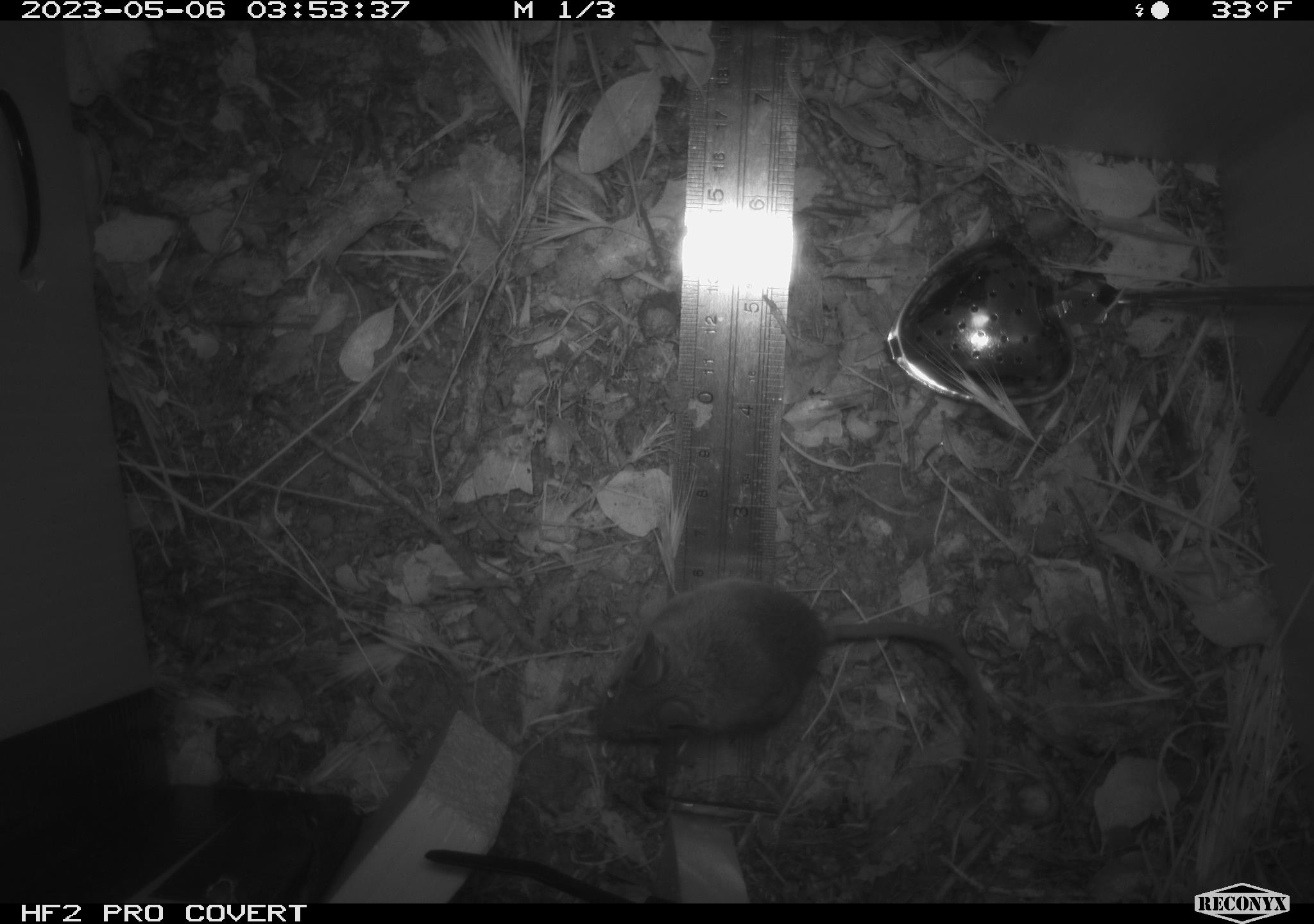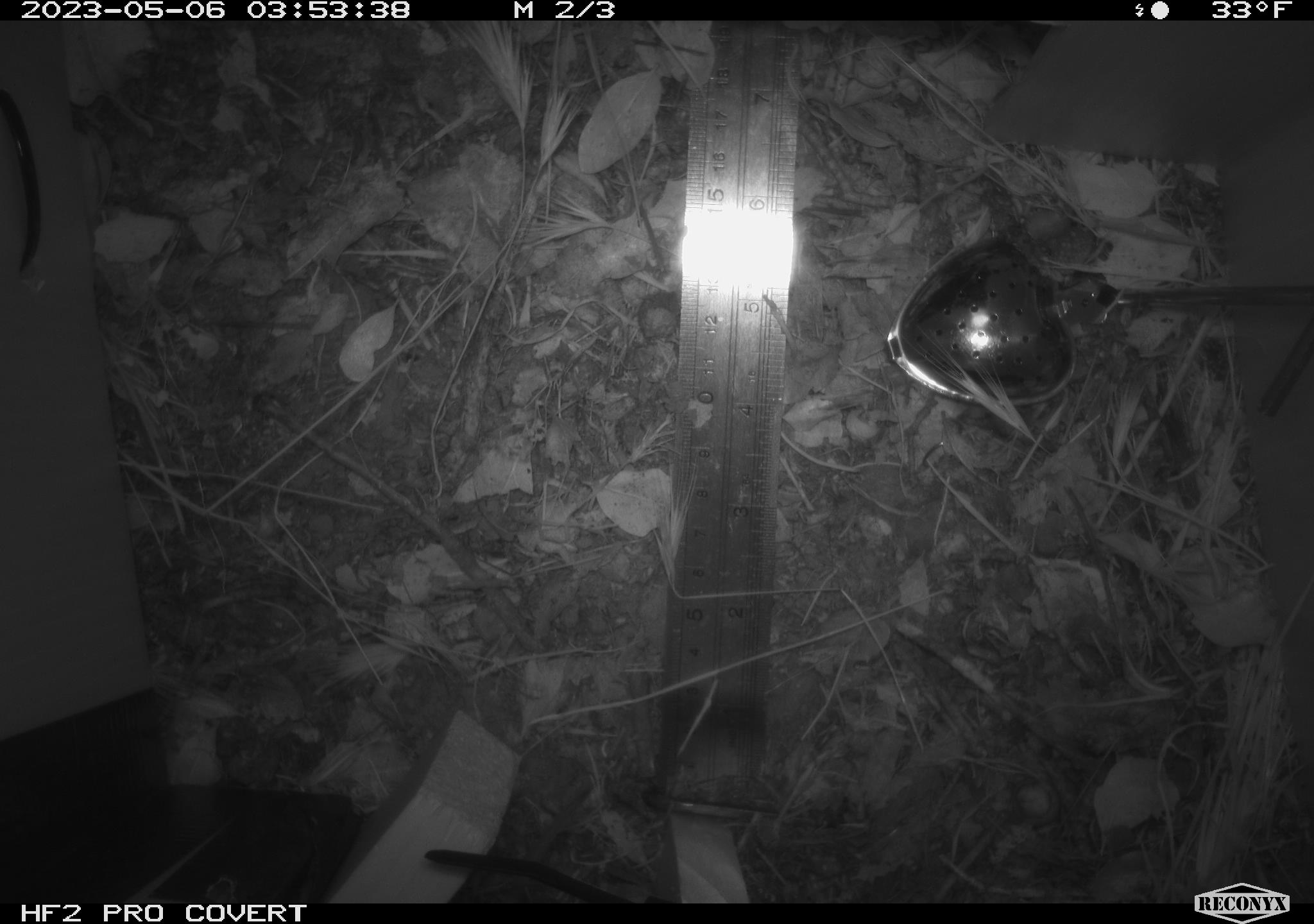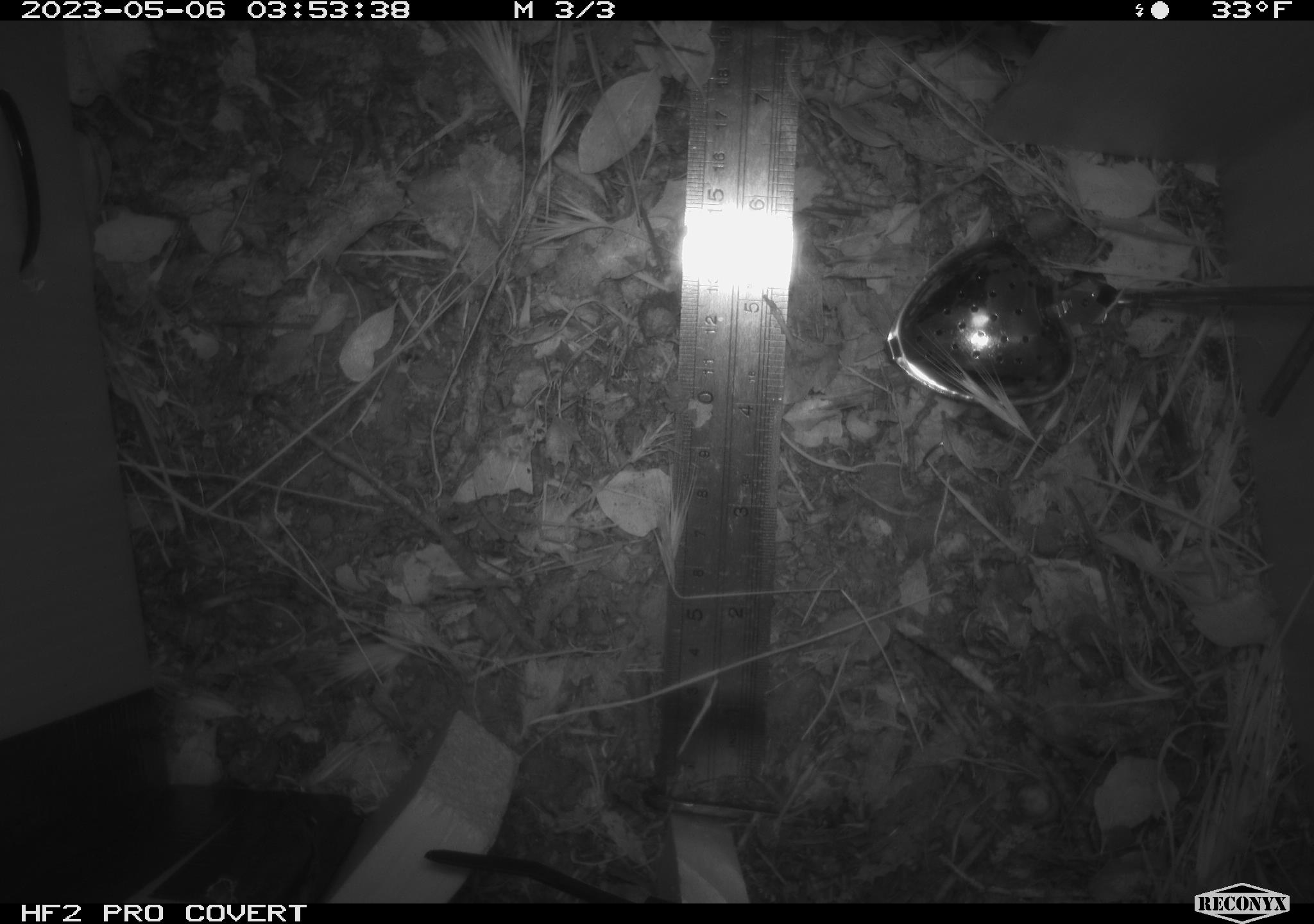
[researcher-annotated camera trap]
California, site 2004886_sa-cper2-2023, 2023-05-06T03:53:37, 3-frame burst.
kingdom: Animalia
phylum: Chordata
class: Mammalia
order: Rodentia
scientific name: Rodentia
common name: mouse species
Mouse species (Rodentia).